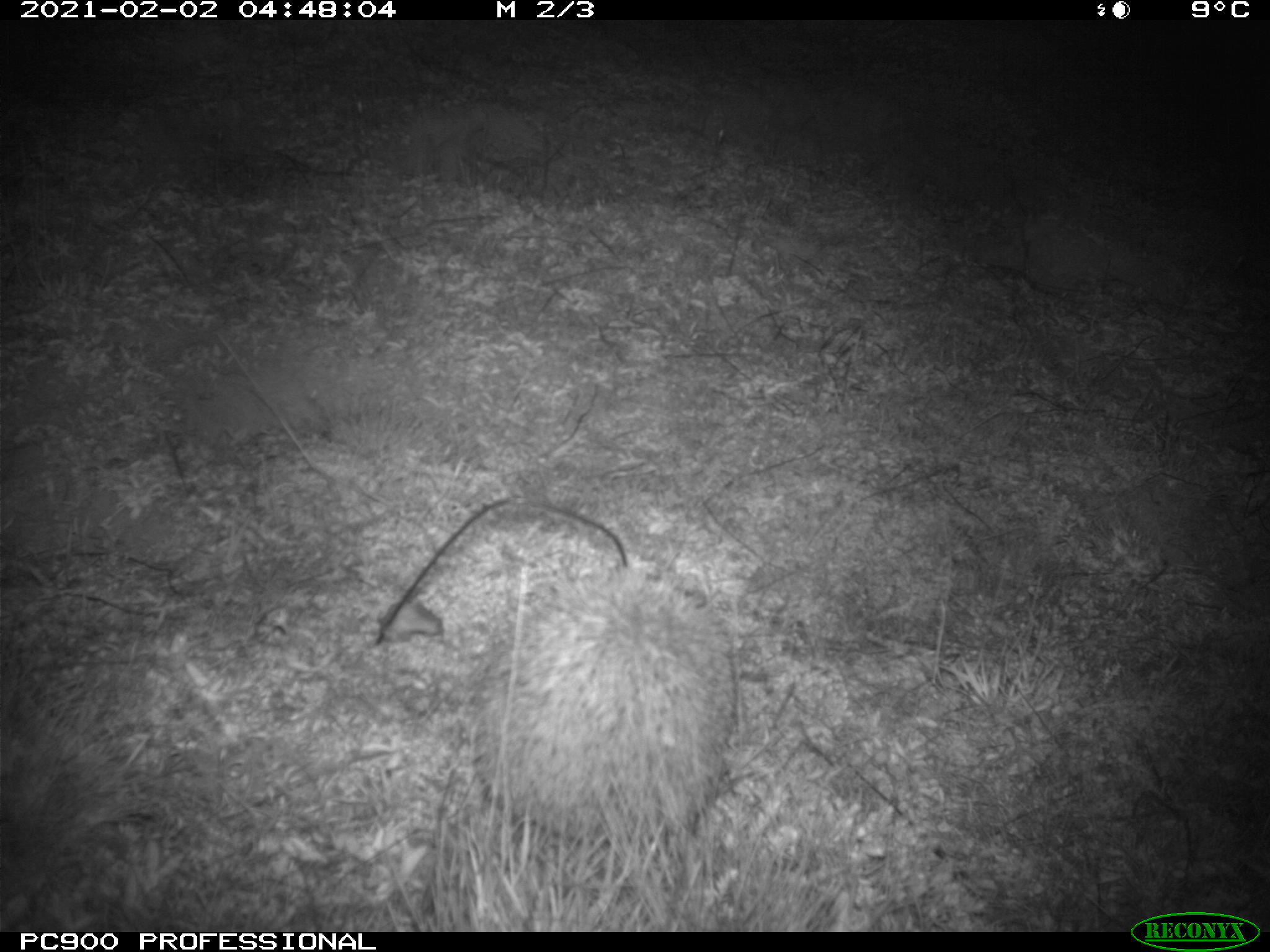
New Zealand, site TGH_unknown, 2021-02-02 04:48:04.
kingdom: Animalia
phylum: Chordata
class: Mammalia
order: Eulipotyphla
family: Erinaceidae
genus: Erinaceus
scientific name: Erinaceus europaeus europaeus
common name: european hedgehog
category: hedgehog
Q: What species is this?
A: Hedgehog (european hedgehog) (Erinaceus europaeus europaeus).